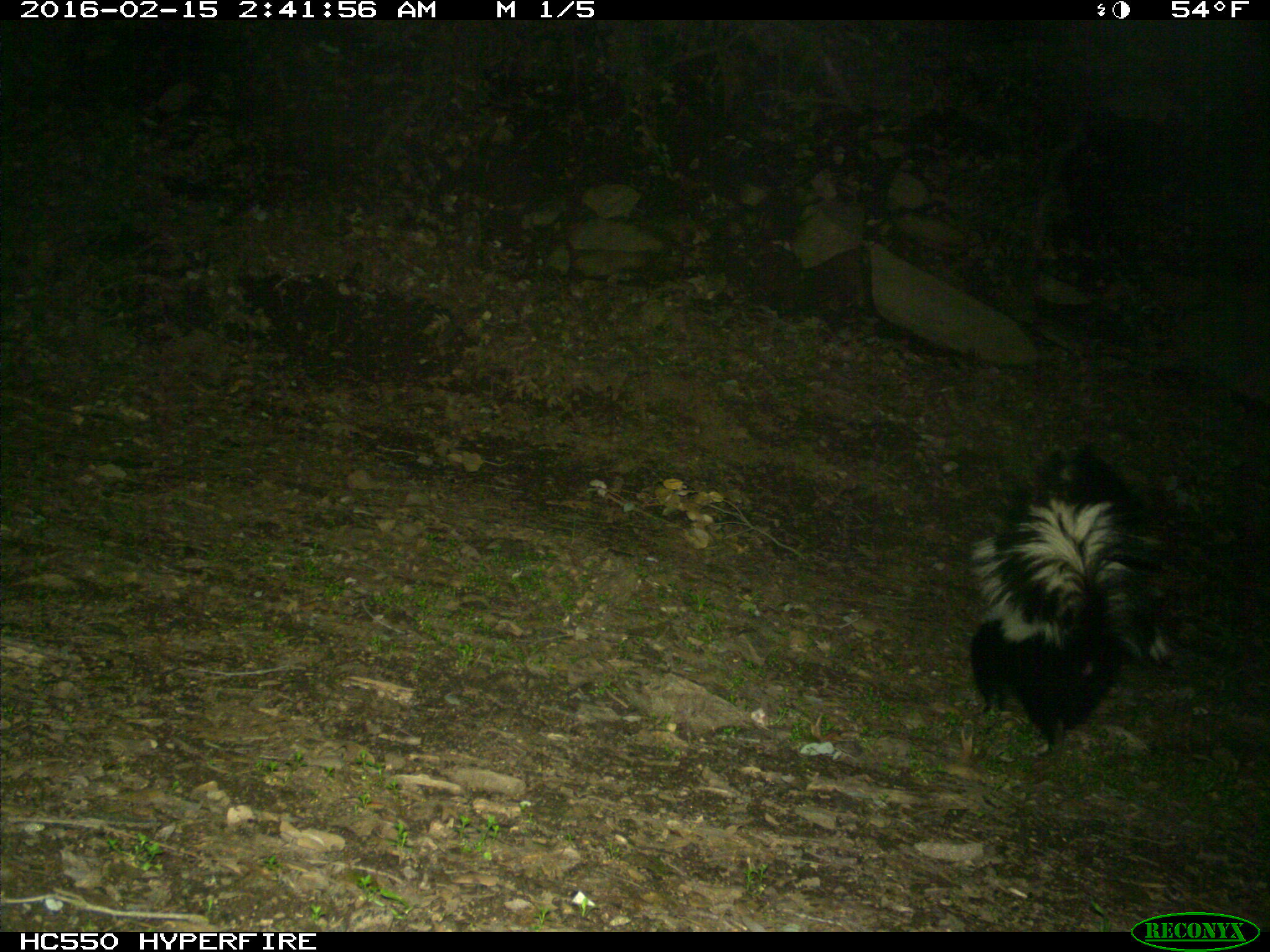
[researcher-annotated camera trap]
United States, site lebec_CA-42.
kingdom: Animalia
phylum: Chordata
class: Mammalia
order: Carnivora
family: Mephitidae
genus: Mephitis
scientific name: Mephitis mephitis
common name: striped skunk